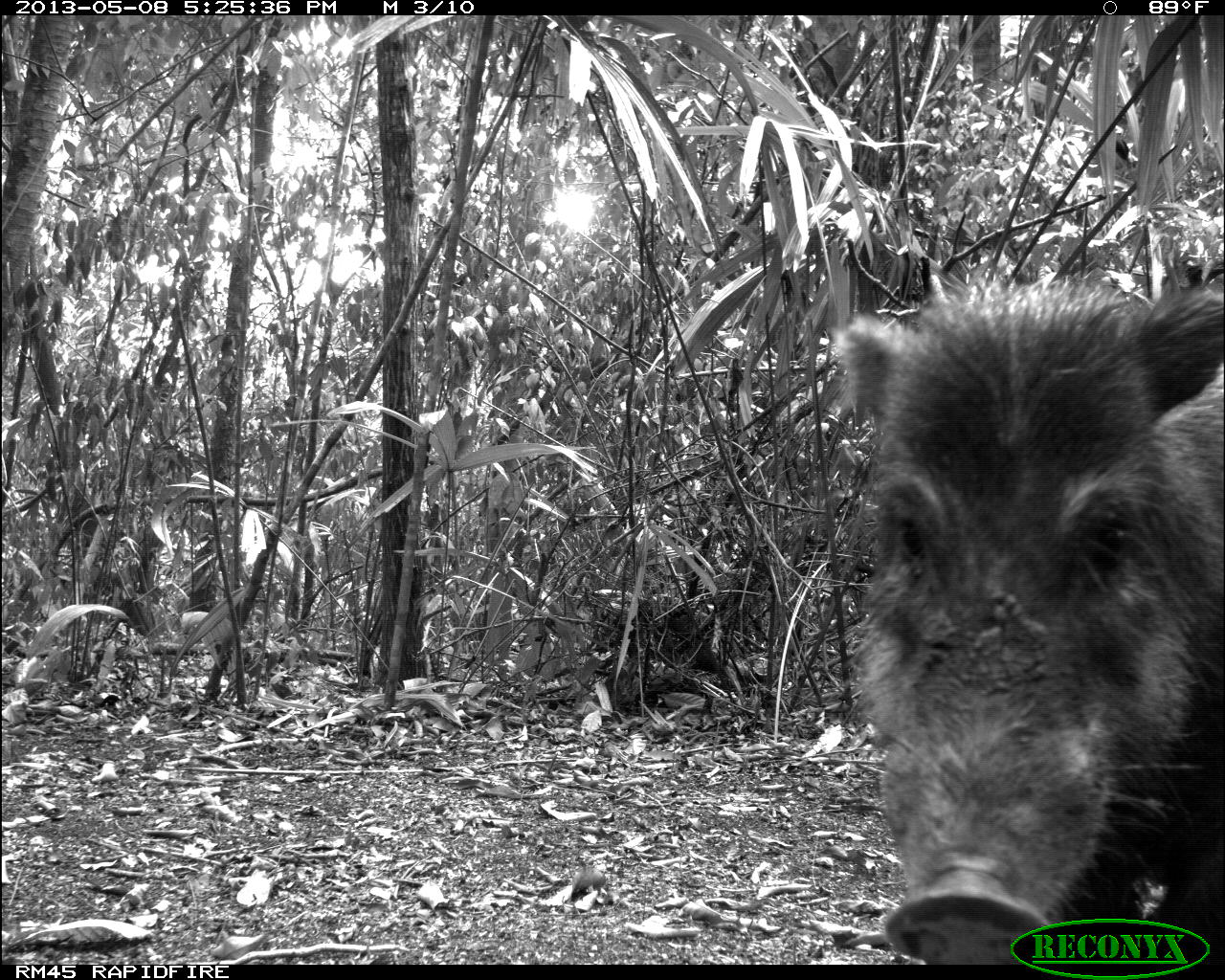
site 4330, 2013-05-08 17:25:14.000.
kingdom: Animalia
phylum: Chordata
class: Mammalia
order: Artiodactyla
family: Tayassuidae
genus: Tayassu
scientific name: Tayassu pecari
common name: white-lipped peccary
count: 4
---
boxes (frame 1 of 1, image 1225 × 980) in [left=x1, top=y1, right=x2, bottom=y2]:
tayassu pecari: [left=824, top=269, right=1225, bottom=962]